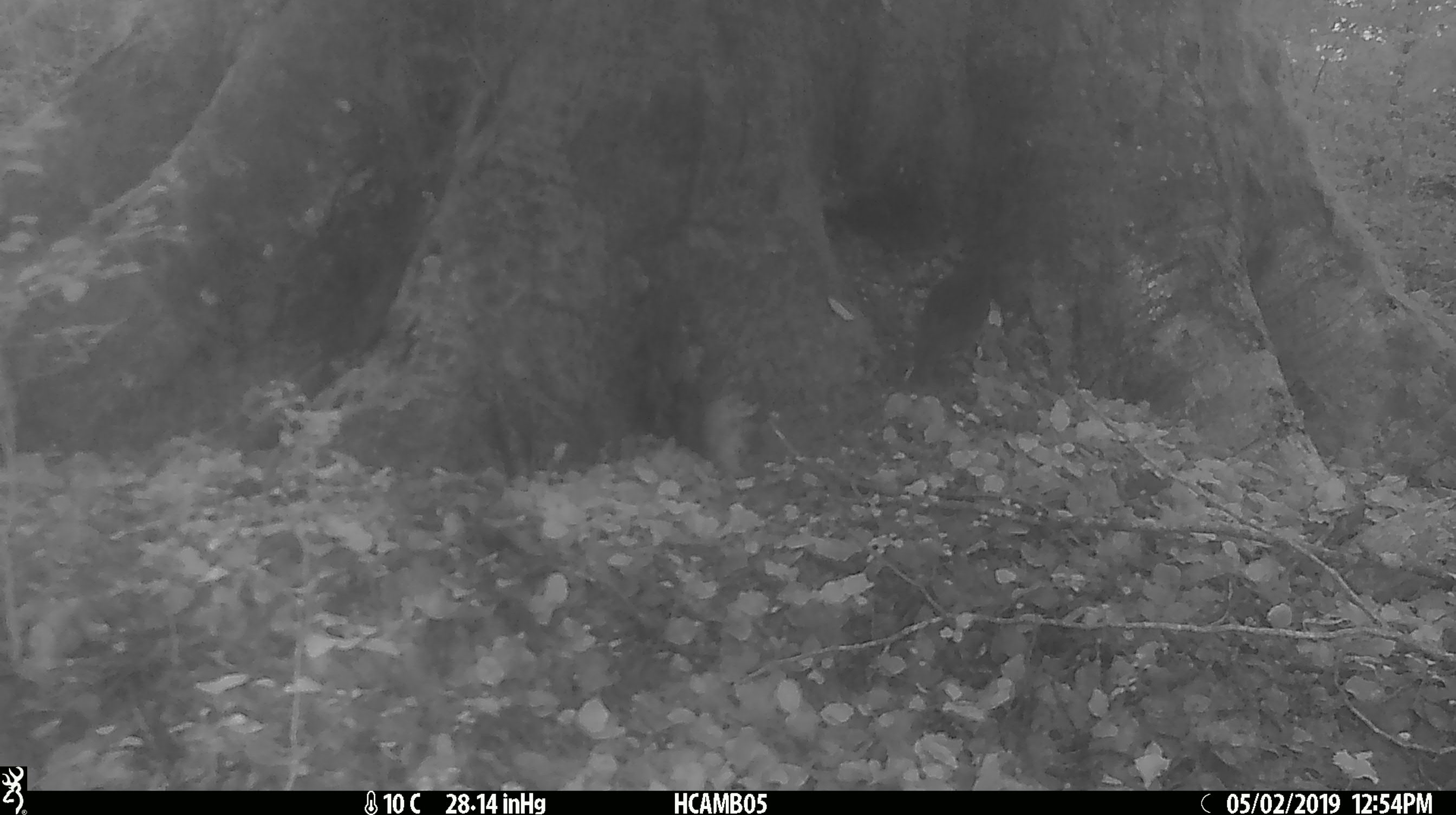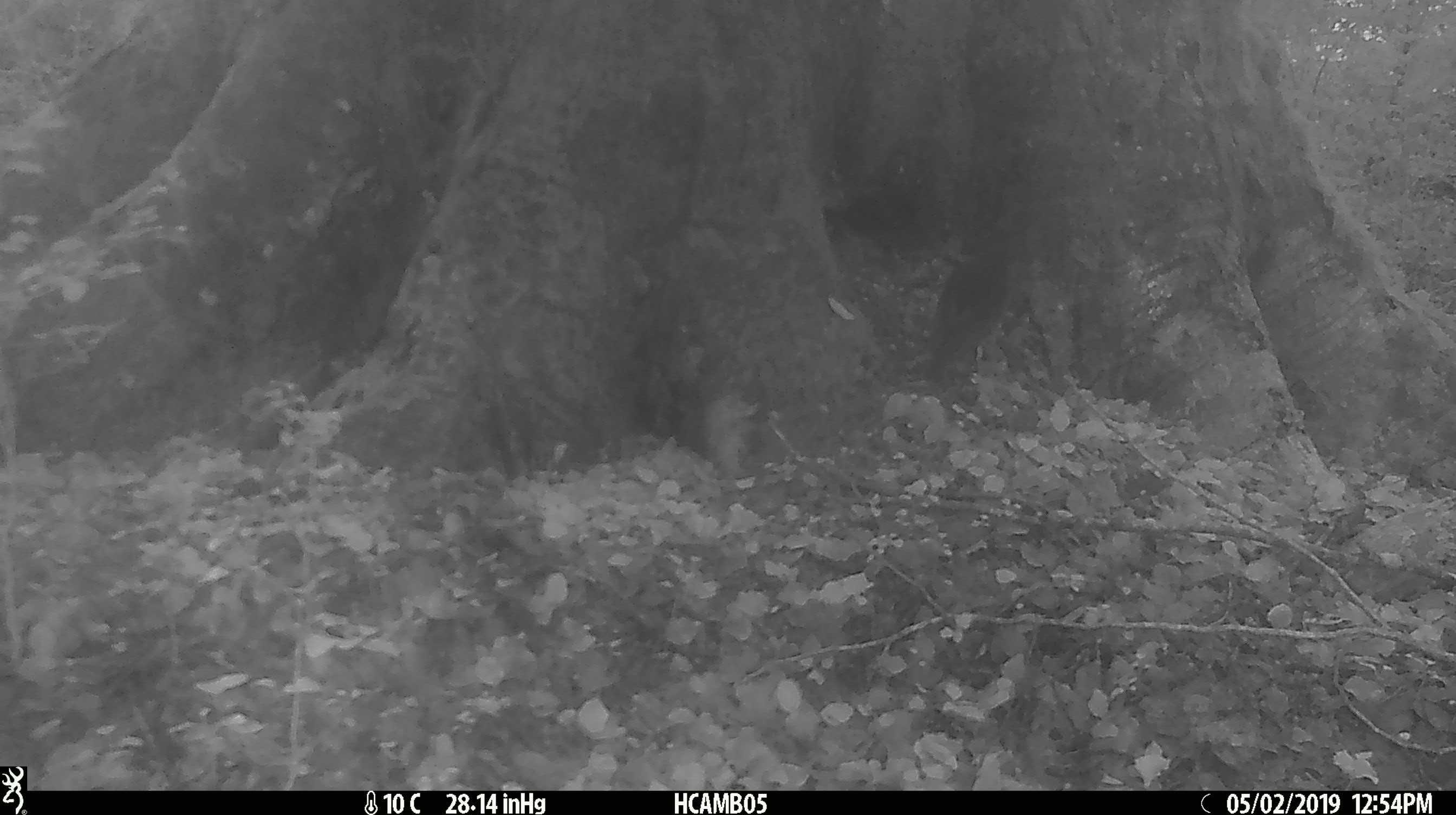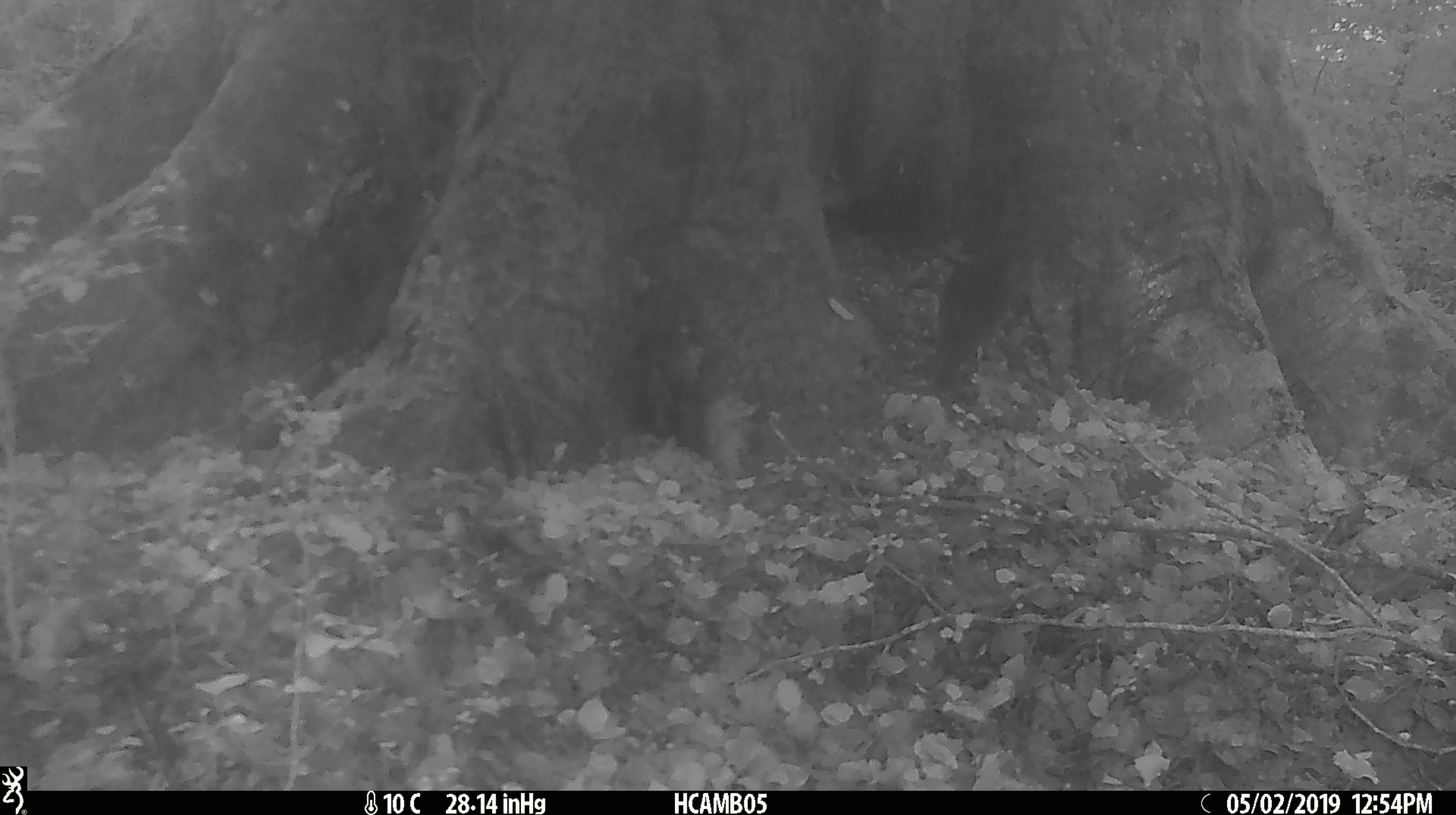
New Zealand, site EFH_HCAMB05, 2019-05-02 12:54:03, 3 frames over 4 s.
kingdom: Animalia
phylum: Chordata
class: Aves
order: Passeriformes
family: Petroicidae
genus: Petroica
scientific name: Petroica australis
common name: new zealand robin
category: robin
Robin (new zealand robin) (Petroica australis).